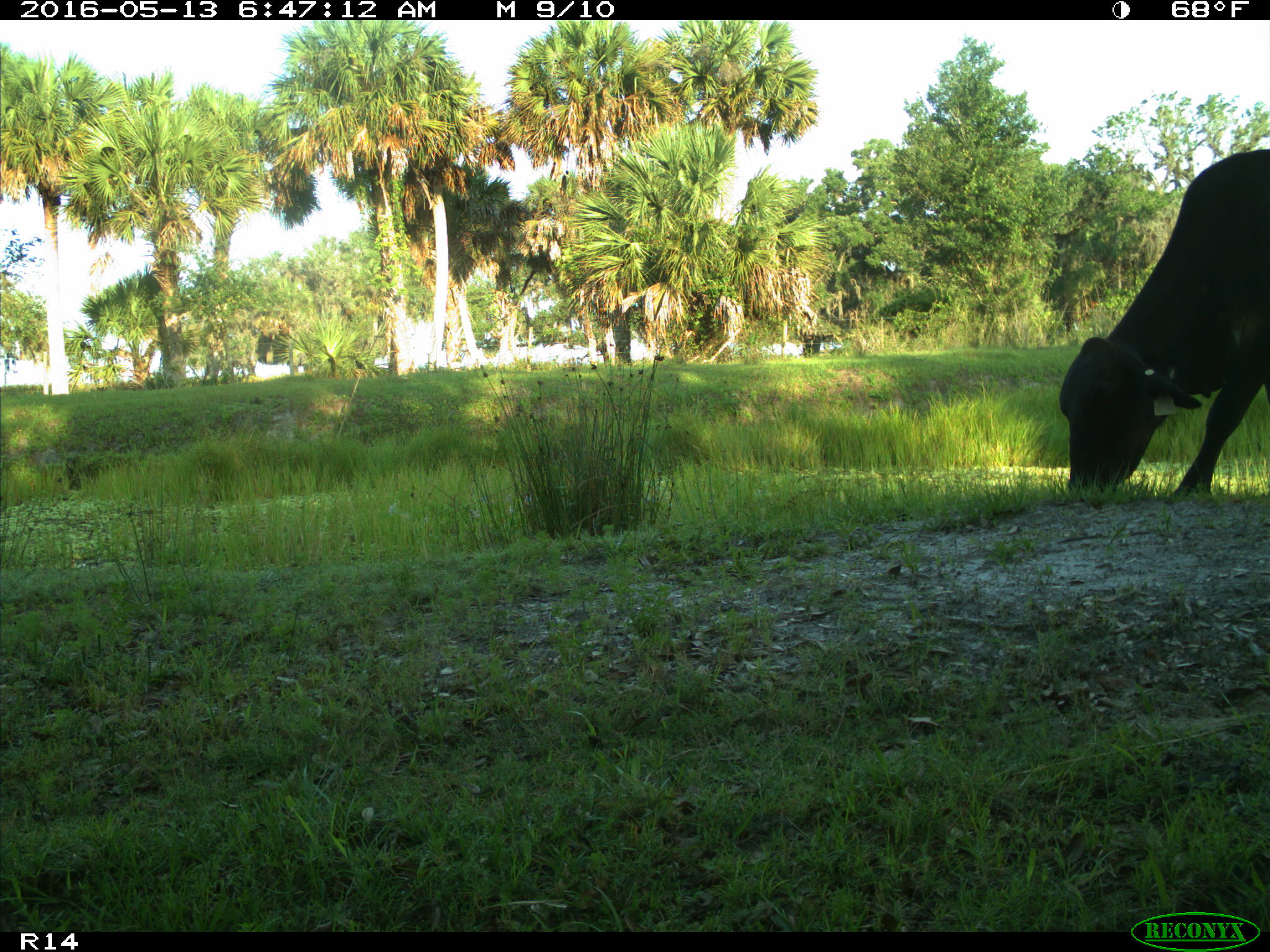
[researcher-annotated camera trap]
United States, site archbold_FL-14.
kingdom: Animalia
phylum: Chordata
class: Mammalia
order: Artiodactyla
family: Bovidae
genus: Bos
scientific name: Bos taurus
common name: domestic cow